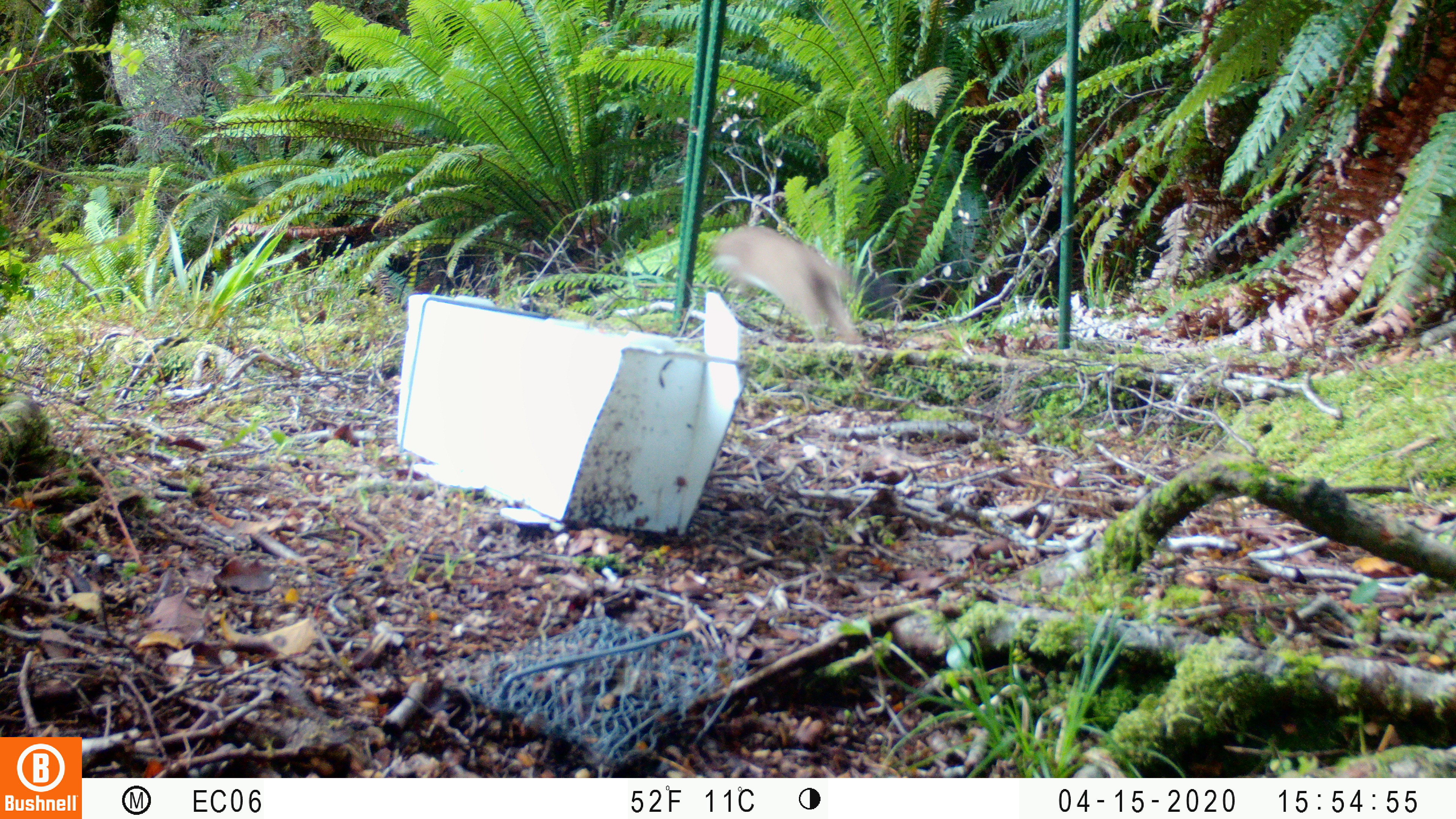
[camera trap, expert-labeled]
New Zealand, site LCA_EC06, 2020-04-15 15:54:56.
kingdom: Animalia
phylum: Chordata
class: Mammalia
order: Carnivora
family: Mustelidae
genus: Mustela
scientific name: Mustela erminea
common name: stoat